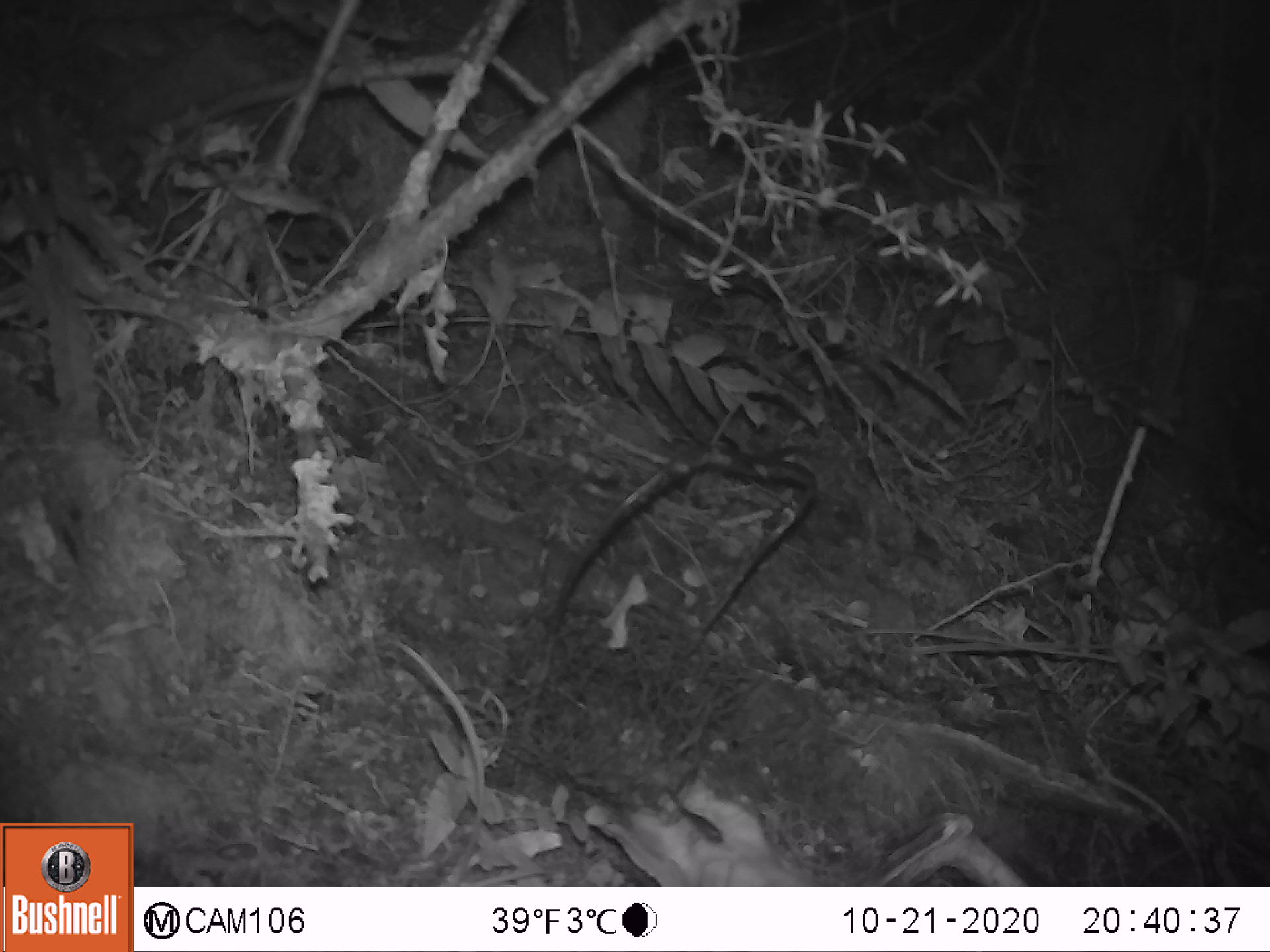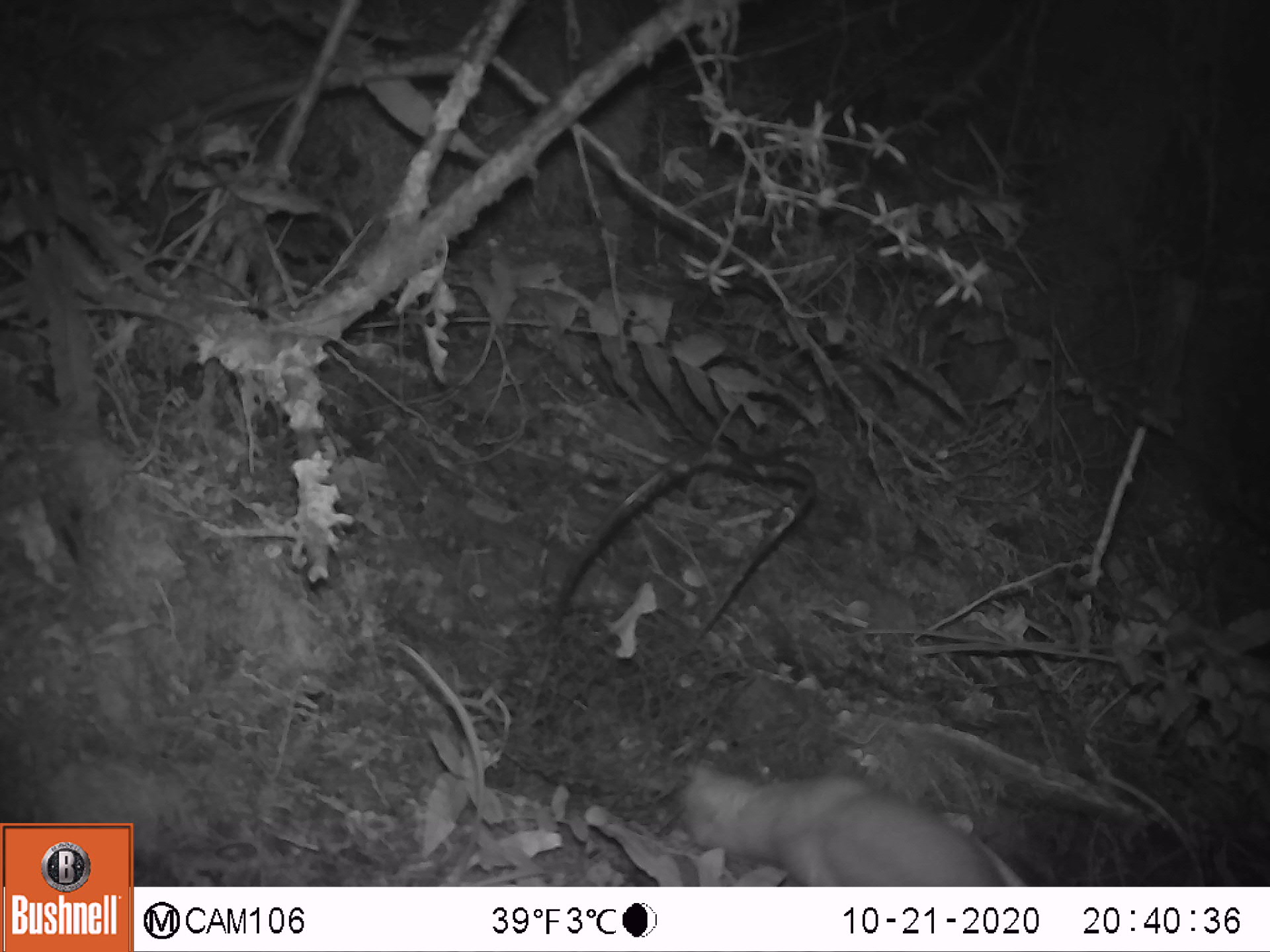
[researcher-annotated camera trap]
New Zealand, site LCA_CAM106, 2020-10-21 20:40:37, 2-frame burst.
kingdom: Animalia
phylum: Chordata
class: Mammalia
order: Carnivora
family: Mustelidae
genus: Mustela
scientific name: Mustela erminea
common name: stoat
Stoat (Mustela erminea).